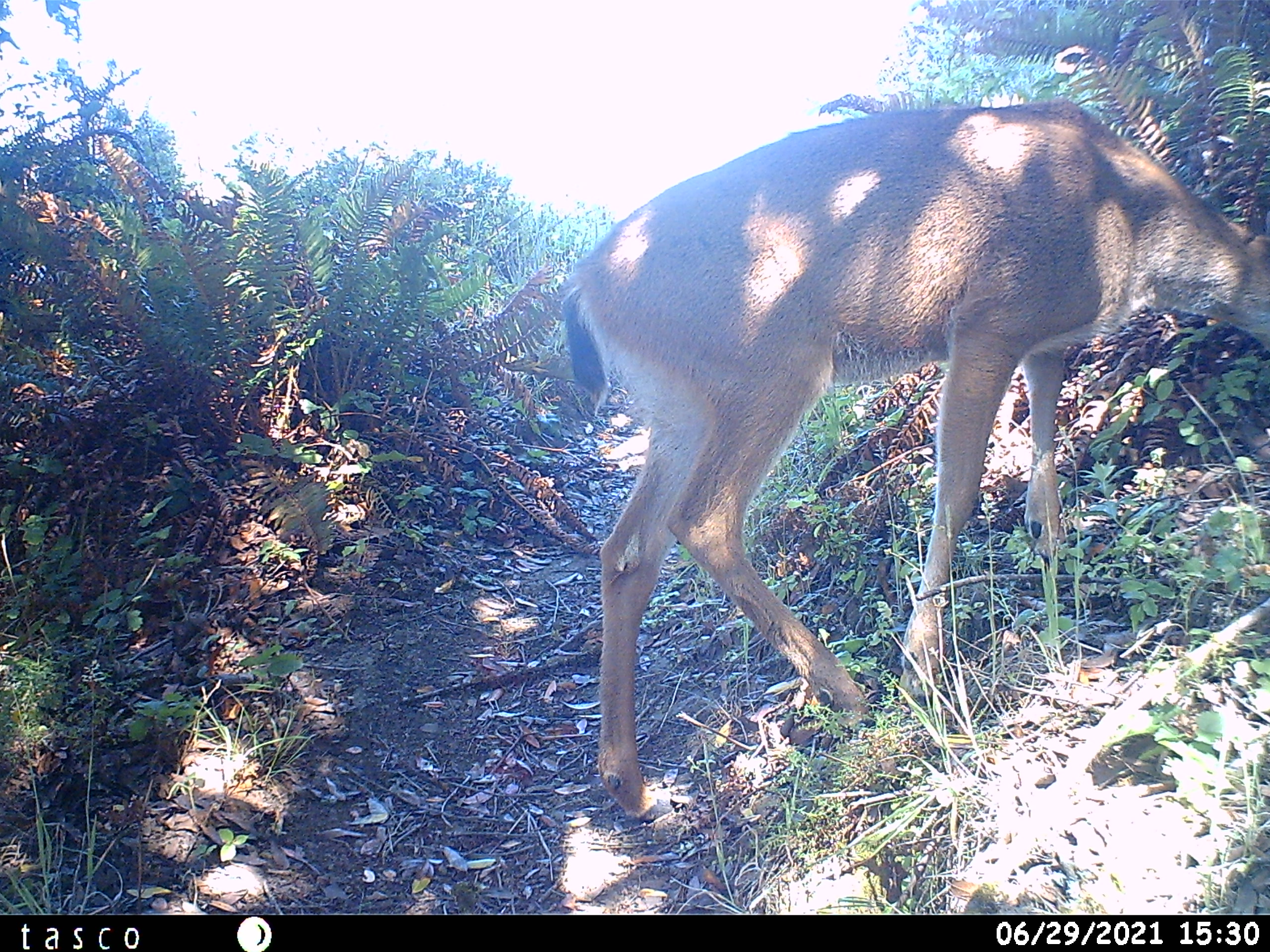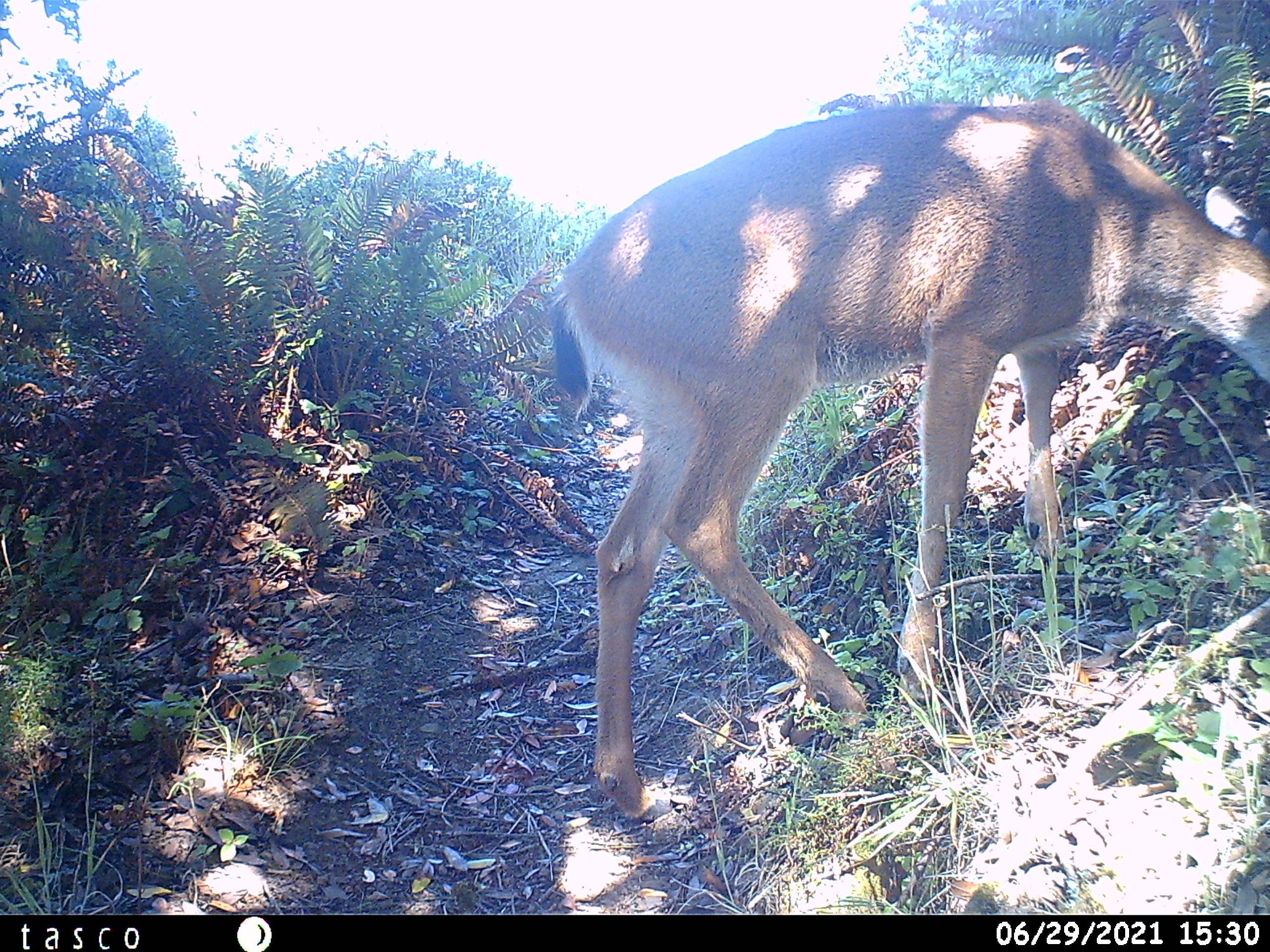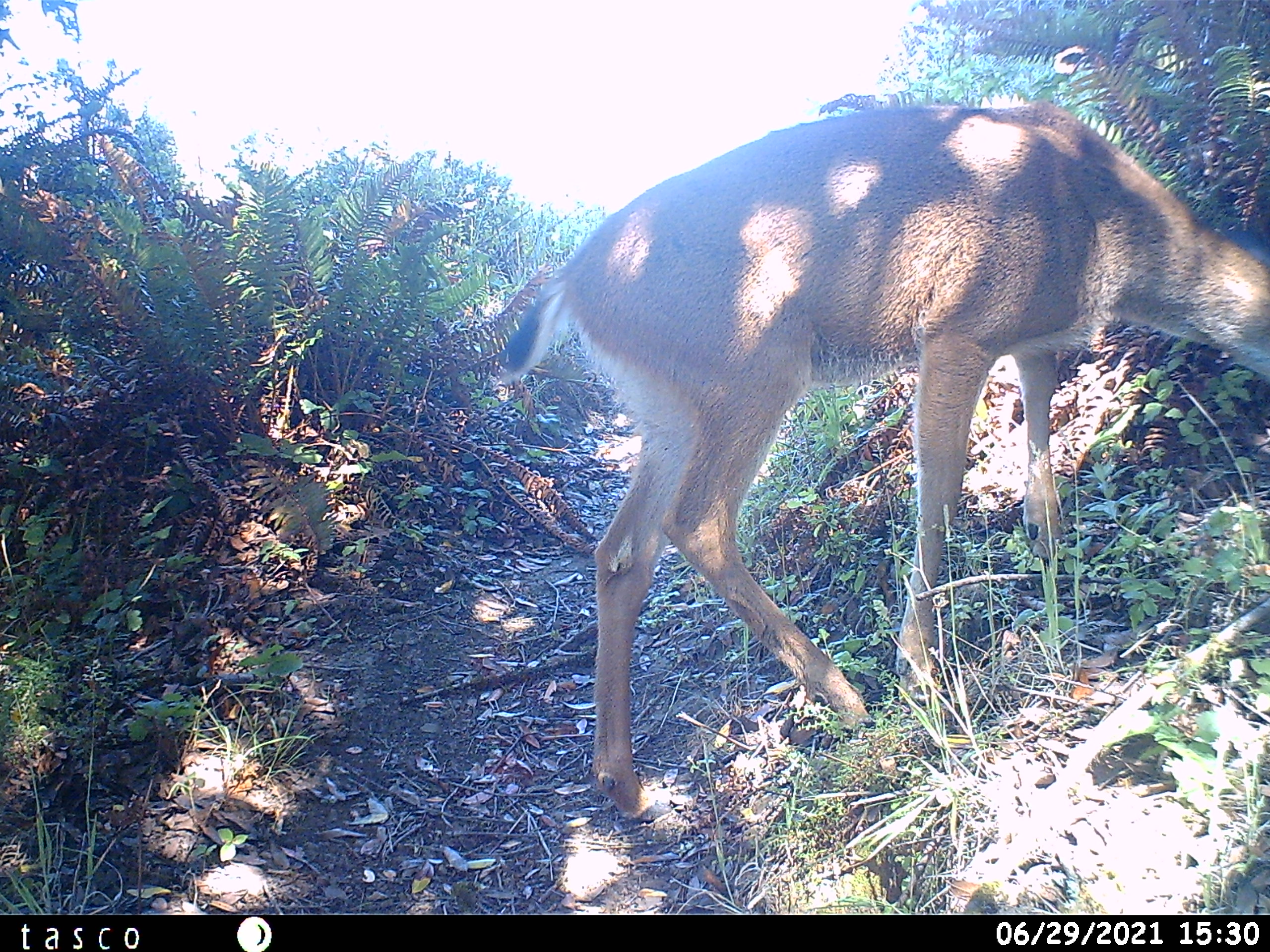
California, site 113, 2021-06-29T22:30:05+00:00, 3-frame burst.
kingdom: Animalia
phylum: Chordata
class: Mammalia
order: Artiodactyla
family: Cervidae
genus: Odocoileus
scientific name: Odocoileus hemionus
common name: mule deer